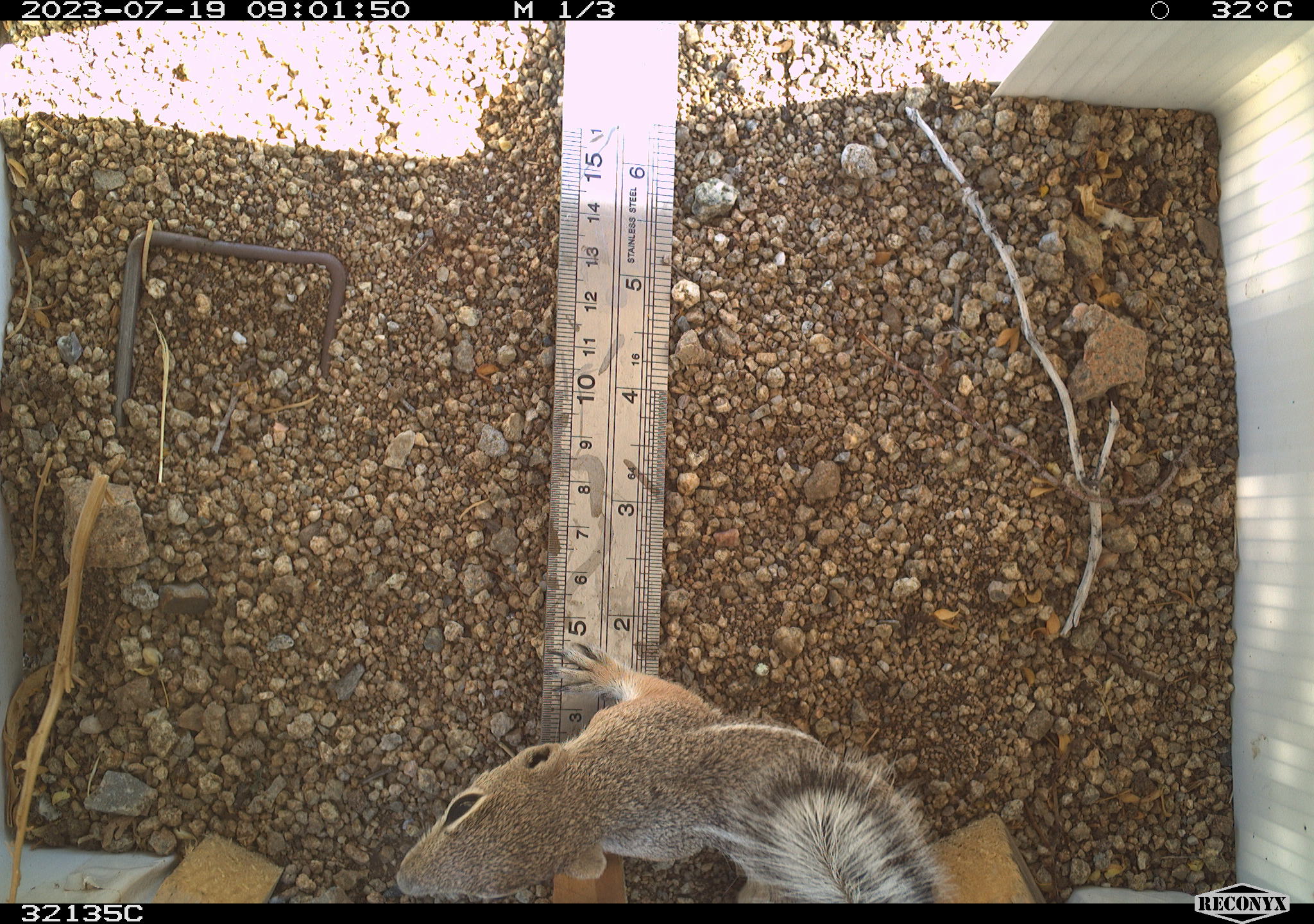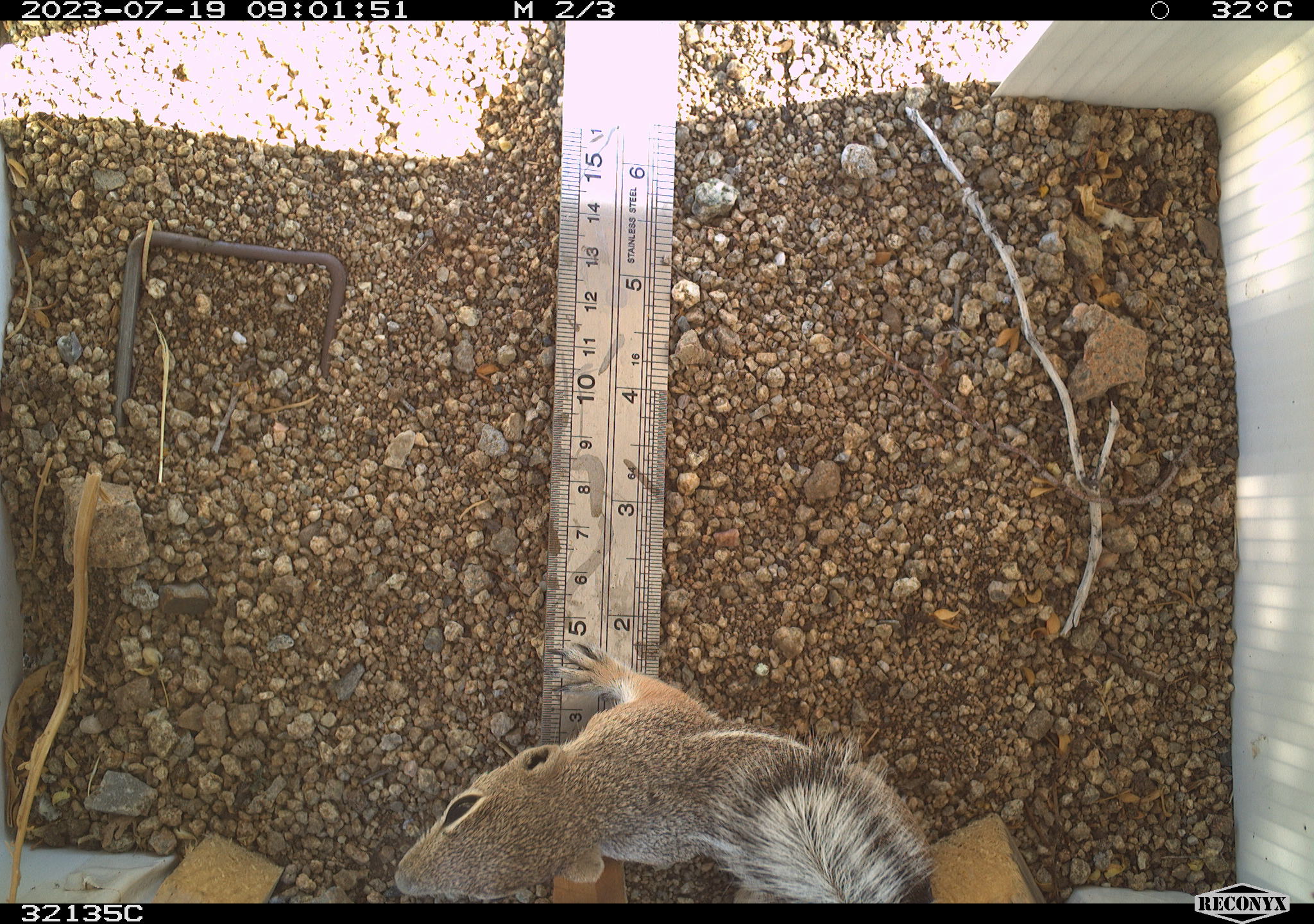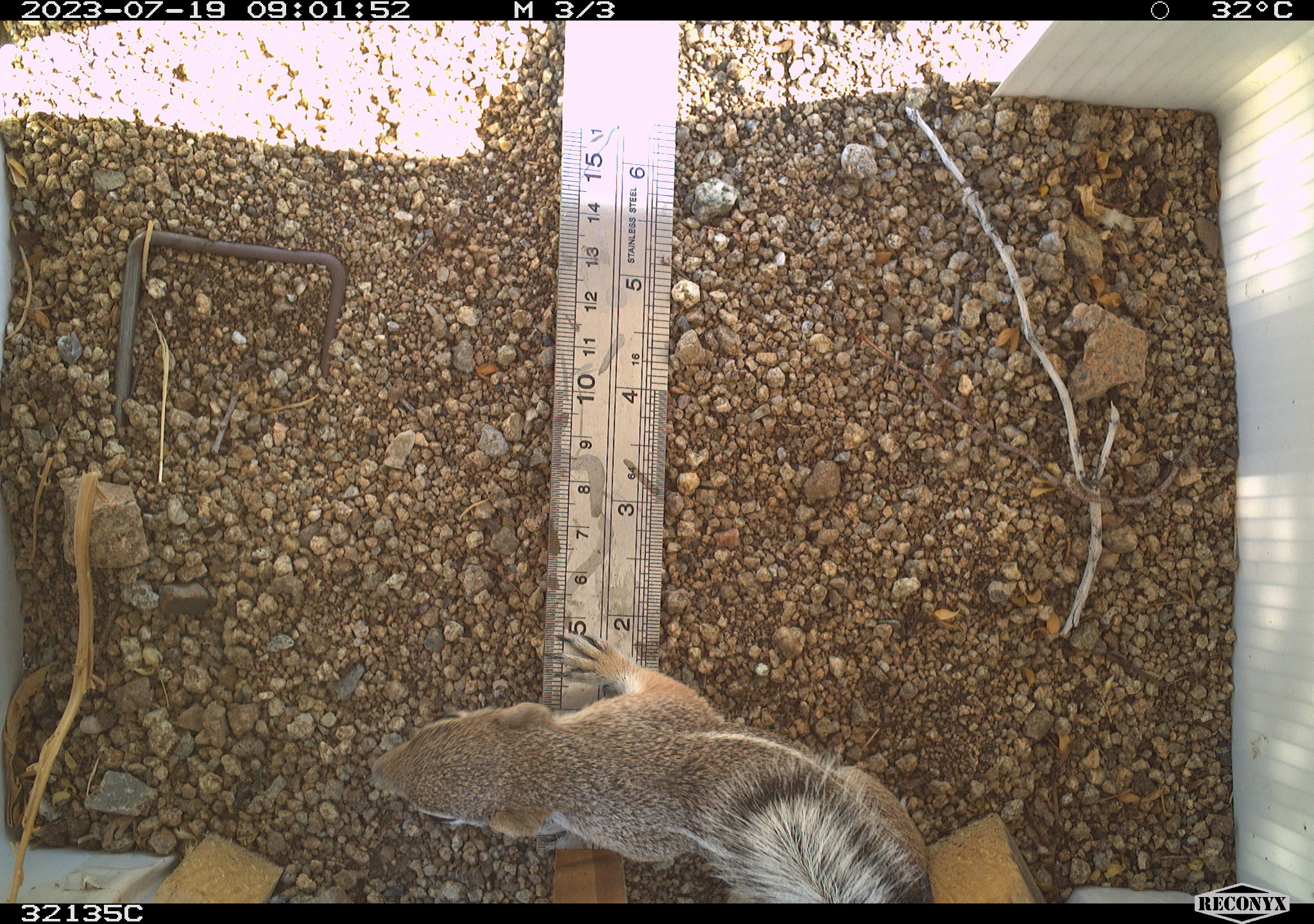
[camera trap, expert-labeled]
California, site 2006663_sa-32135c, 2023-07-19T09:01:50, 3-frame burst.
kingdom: Animalia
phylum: Chordata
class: Mammalia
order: Rodentia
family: Sciuridae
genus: Ammospermophilus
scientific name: Ammospermophilus leucurus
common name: white-tailed antelope squirrel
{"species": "white-tailed antelope squirrel (Ammospermophilus leucurus)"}